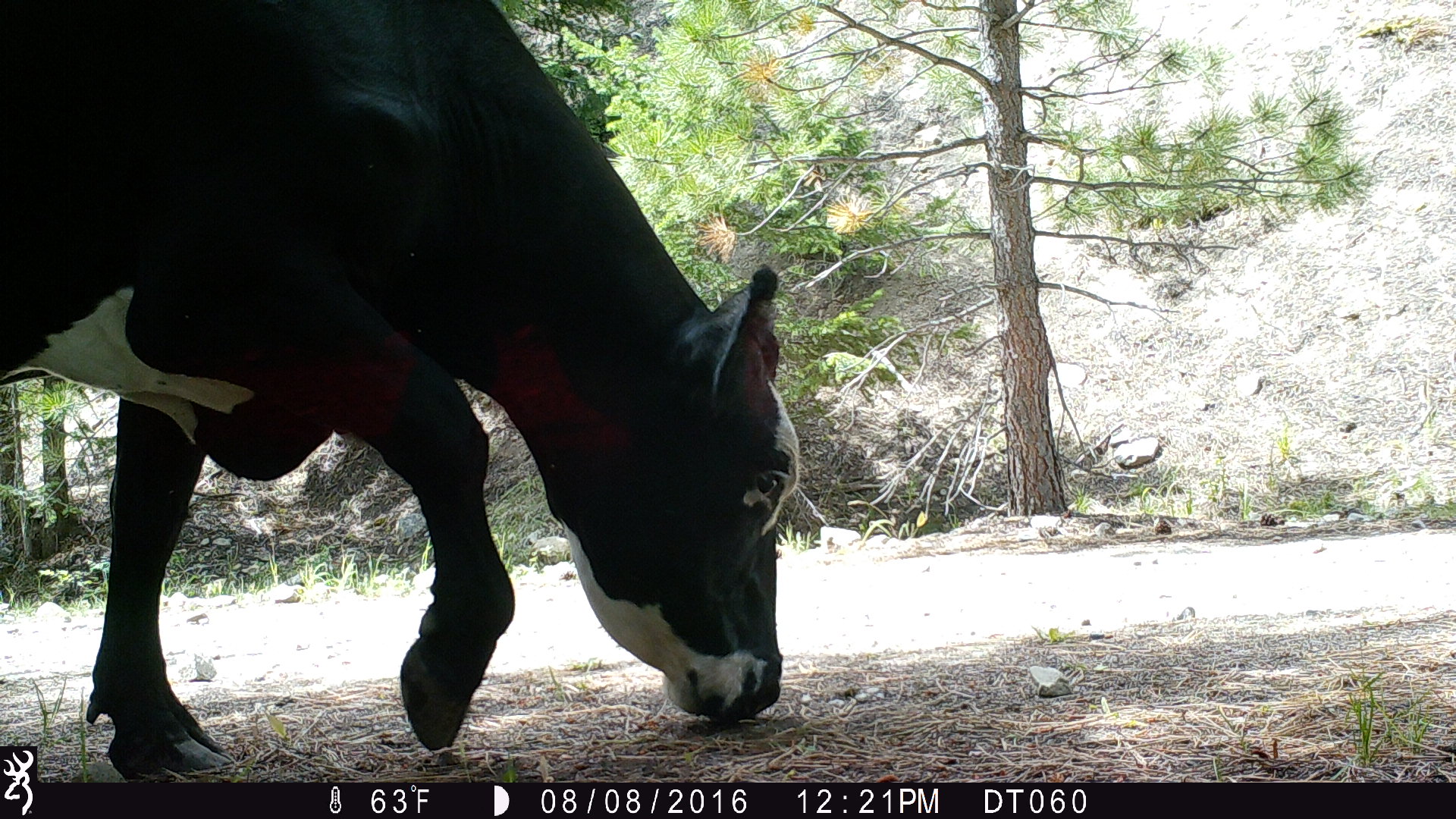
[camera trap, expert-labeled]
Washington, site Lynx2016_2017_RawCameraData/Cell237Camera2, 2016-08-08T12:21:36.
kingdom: Animalia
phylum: Chordata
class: Mammalia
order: Artiodactyla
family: Bovidae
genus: Bos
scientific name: Bos taurus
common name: domestic cattle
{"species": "domestic cattle (Bos taurus)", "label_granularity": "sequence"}